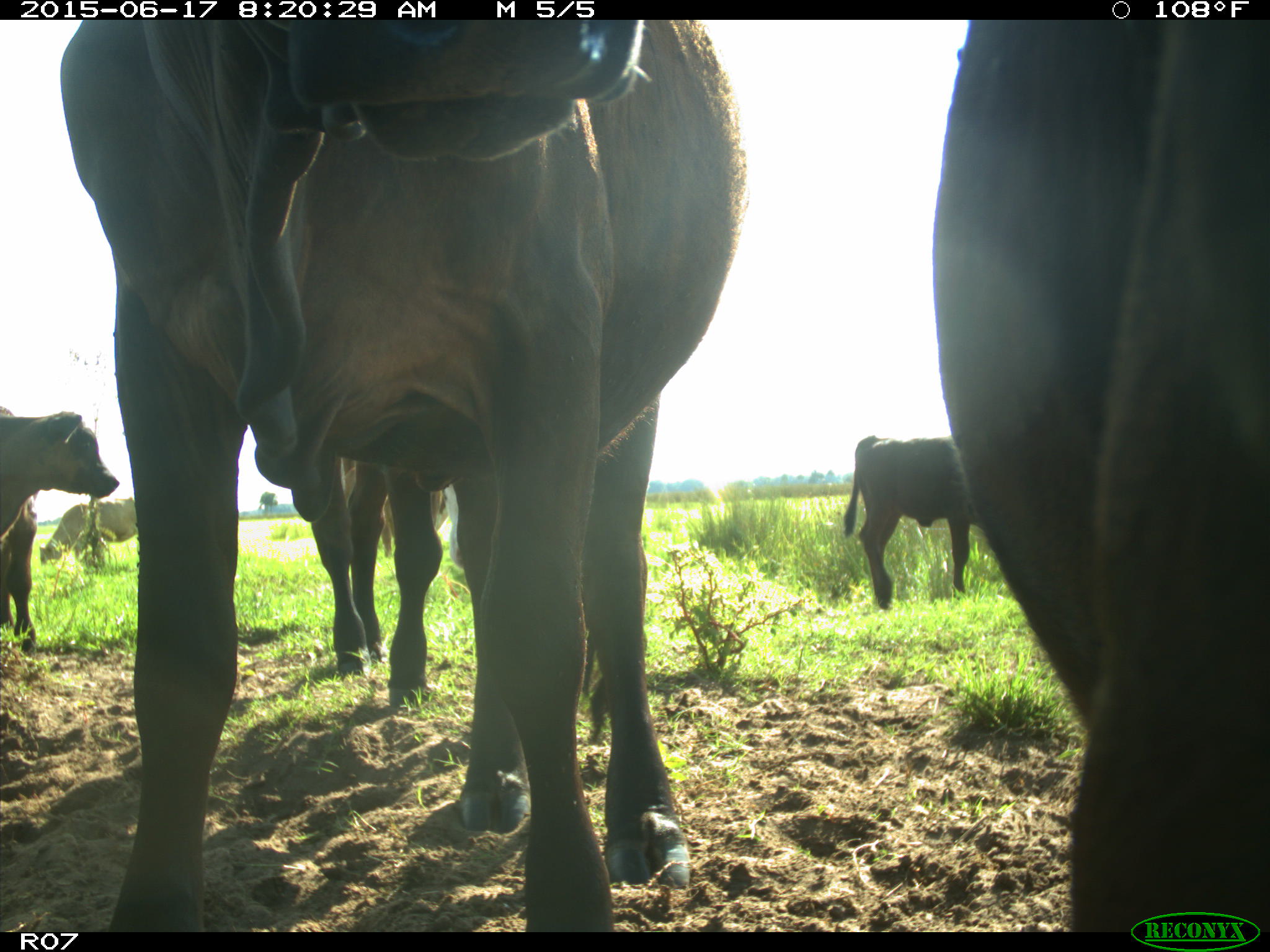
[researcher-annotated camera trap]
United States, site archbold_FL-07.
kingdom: Animalia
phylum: Chordata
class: Mammalia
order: Artiodactyla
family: Bovidae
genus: Bos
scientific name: Bos taurus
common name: domestic cow